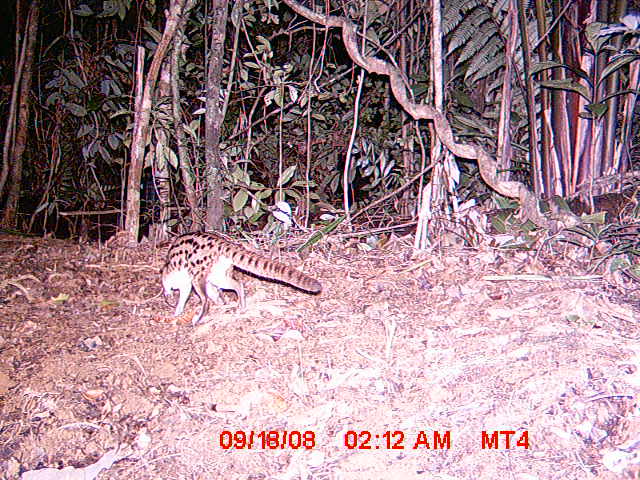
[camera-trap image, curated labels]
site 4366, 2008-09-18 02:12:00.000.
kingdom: Animalia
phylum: Chordata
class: Mammalia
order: Carnivora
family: Eupleridae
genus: Fossa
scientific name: Fossa fossana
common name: fanaloka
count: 1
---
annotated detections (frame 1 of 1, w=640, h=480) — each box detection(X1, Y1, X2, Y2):
fossa fossana: detection(159, 231, 322, 326)